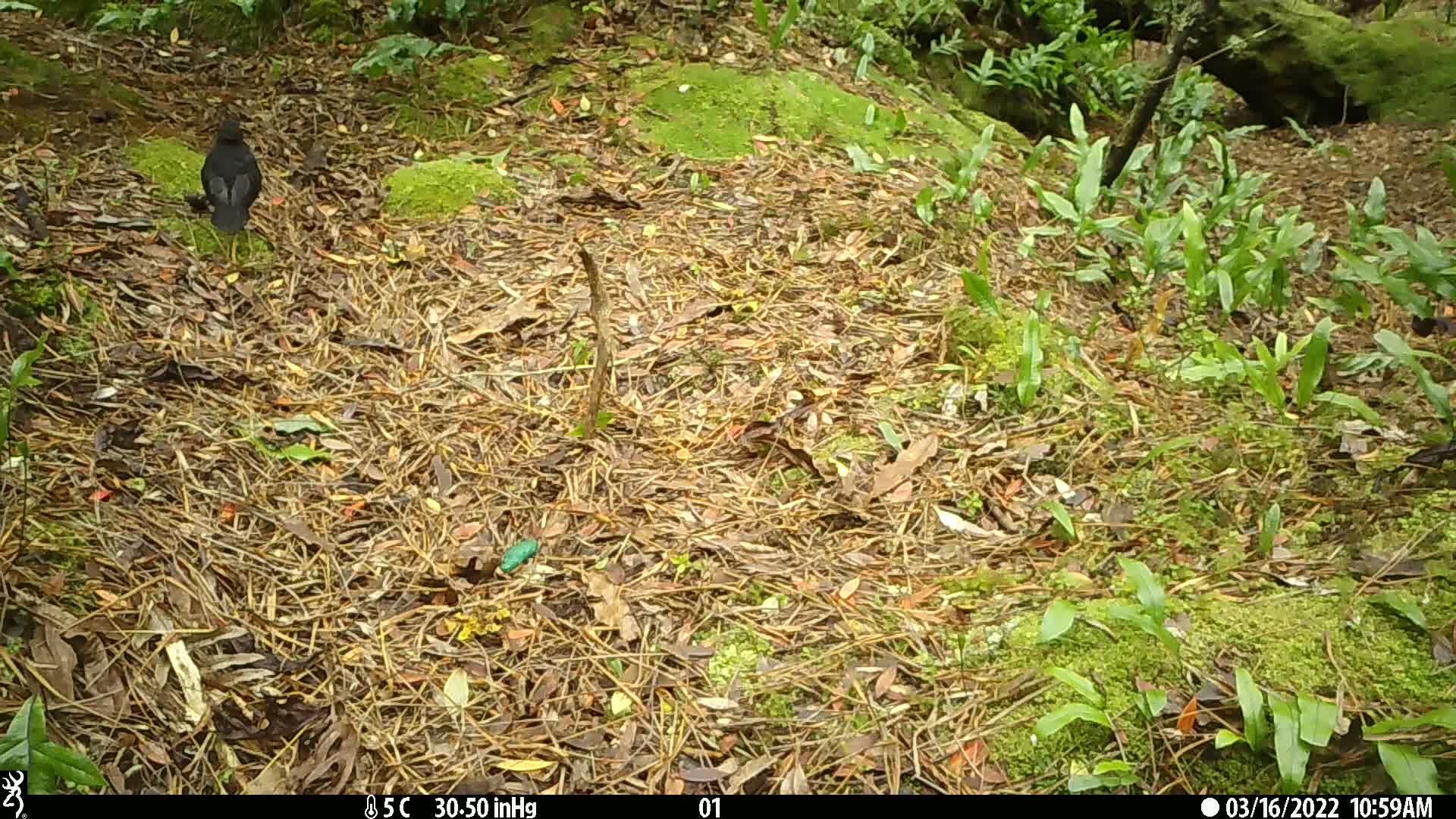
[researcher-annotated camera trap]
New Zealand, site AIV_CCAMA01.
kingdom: Animalia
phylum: Chordata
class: Aves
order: Passeriformes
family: Turdidae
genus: Turdus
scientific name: Turdus merula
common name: eurasian blackbird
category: blackbird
Blackbird (eurasian blackbird) (Turdus merula).